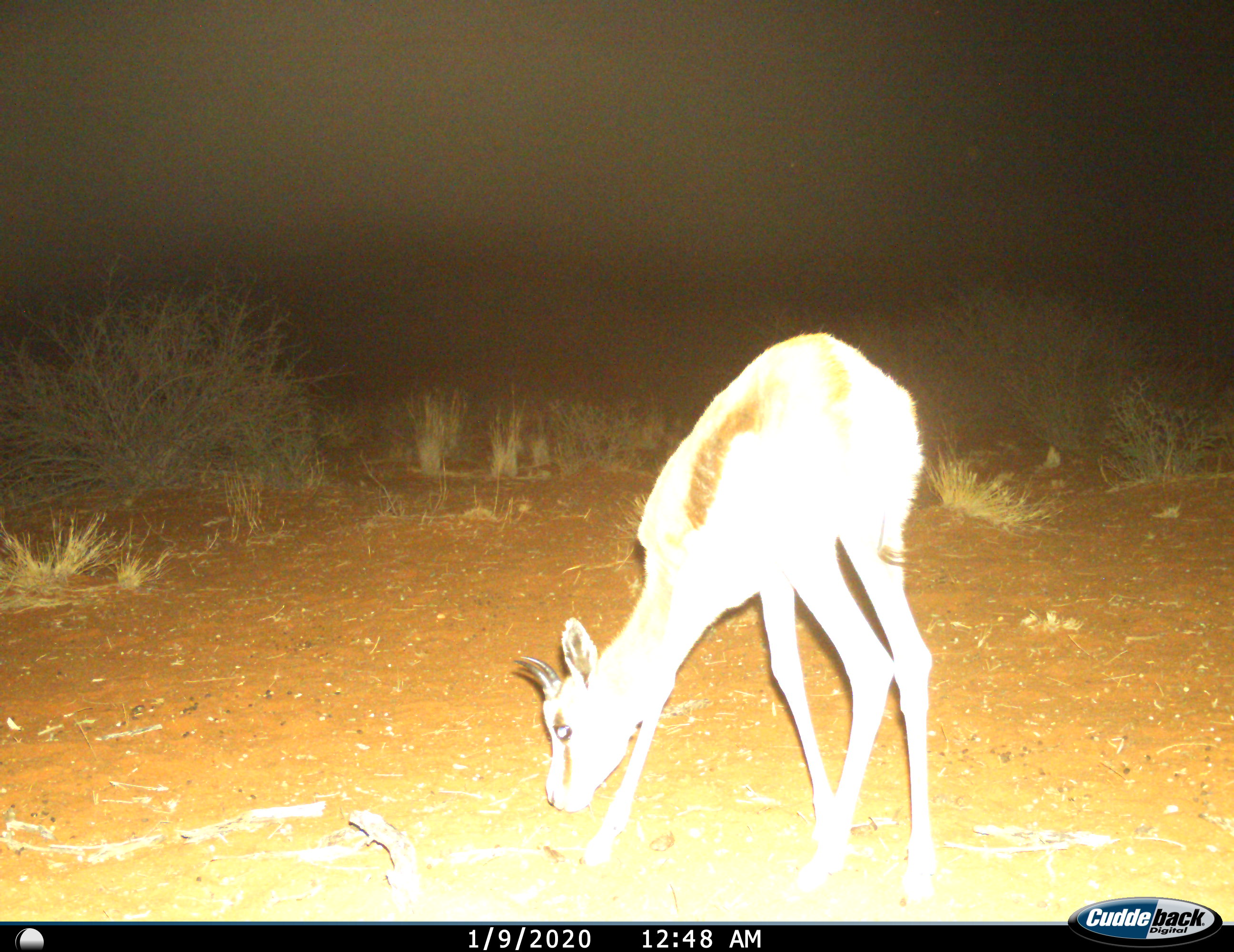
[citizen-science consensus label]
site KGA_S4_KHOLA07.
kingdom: Animalia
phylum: Chordata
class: Mammalia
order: Artiodactyla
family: Bovidae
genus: Antidorcas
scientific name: Antidorcas marsupialis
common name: springbok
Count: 1.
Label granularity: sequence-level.